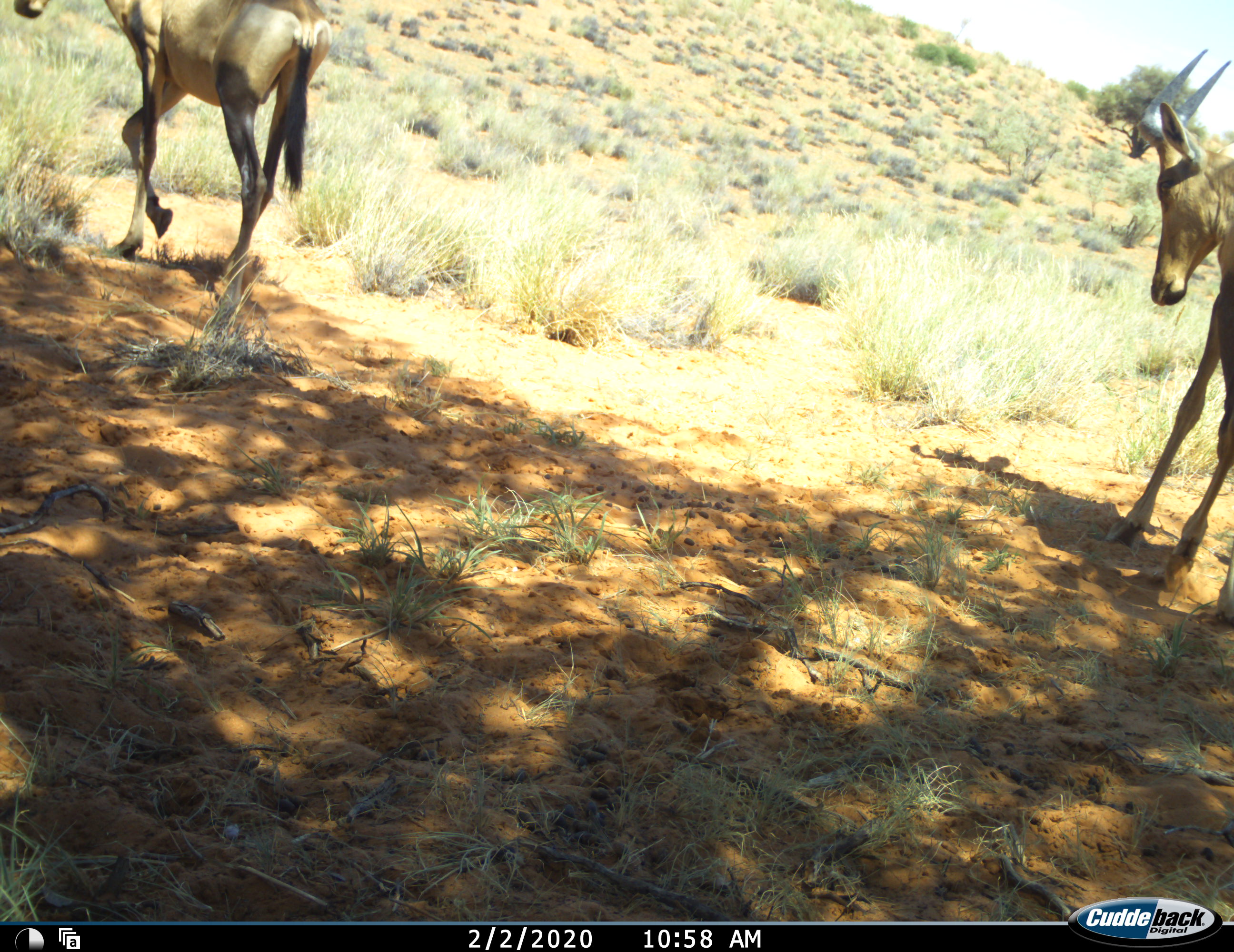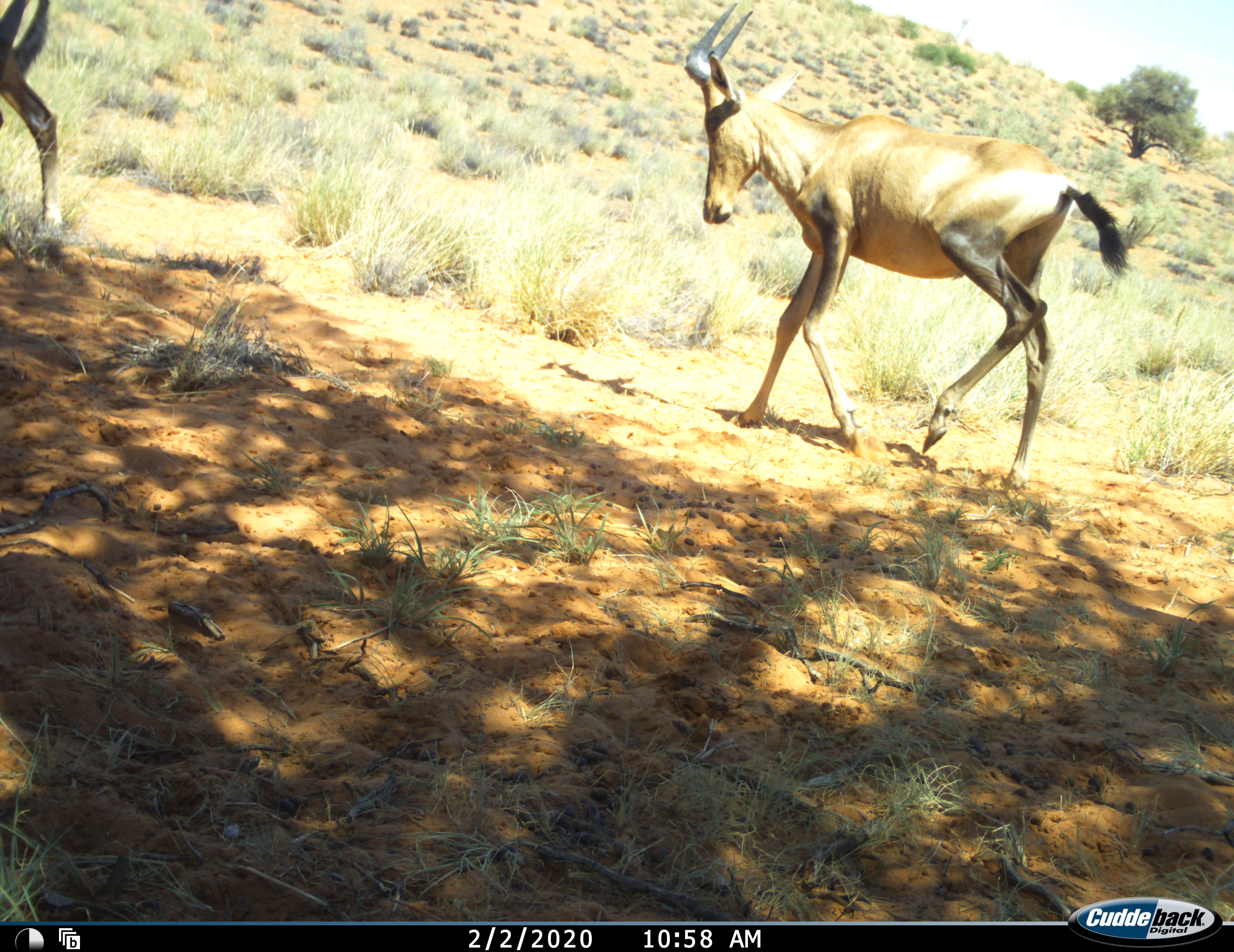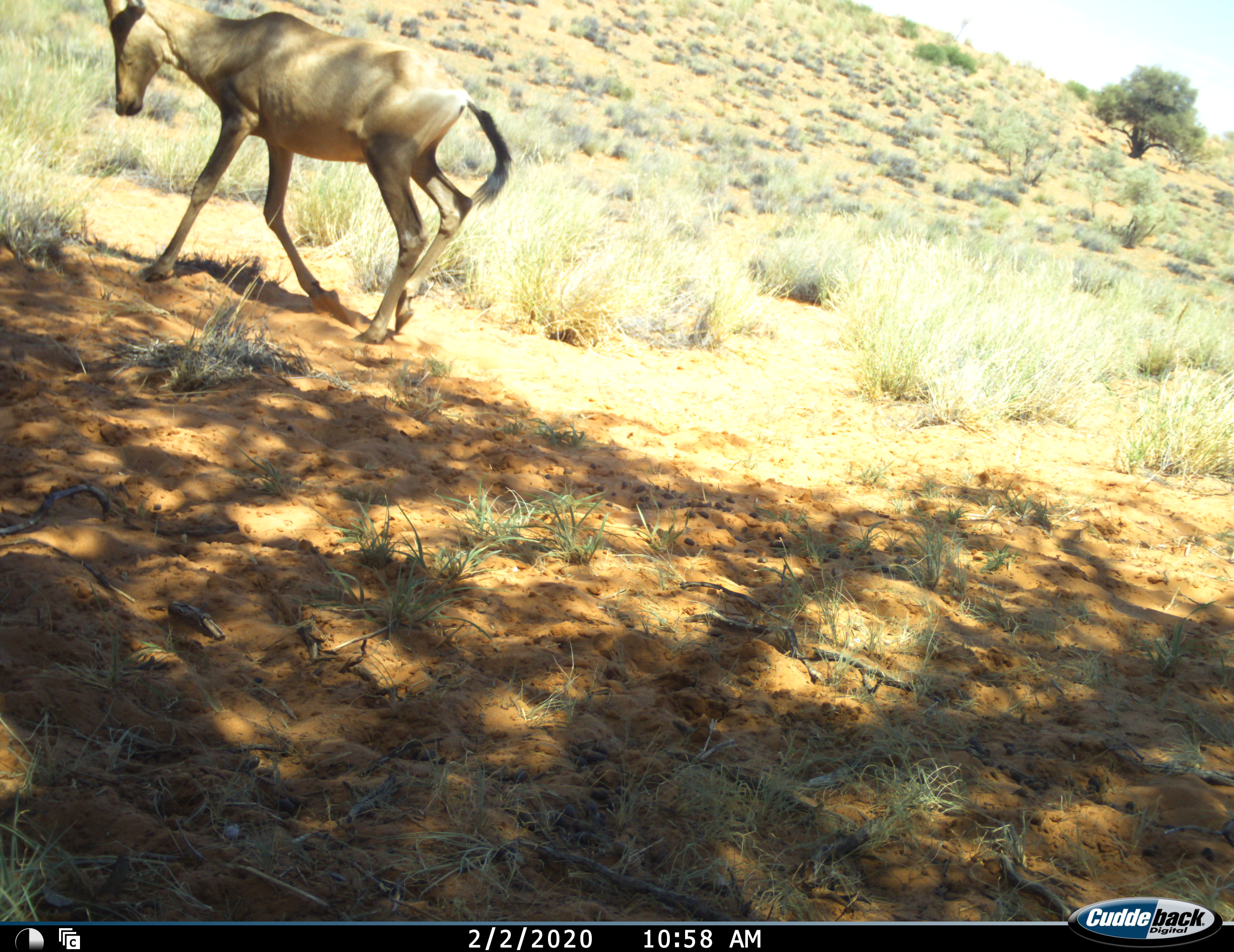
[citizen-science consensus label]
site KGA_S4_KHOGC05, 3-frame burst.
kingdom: Animalia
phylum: Chordata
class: Mammalia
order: Artiodactyla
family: Bovidae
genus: Alcelaphus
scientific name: Alcelaphus buselaphus caama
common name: red hartebeest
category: hartebeestred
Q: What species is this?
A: Hartebeestred (red hartebeest) (Alcelaphus buselaphus caama).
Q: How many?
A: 2.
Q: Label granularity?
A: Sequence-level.